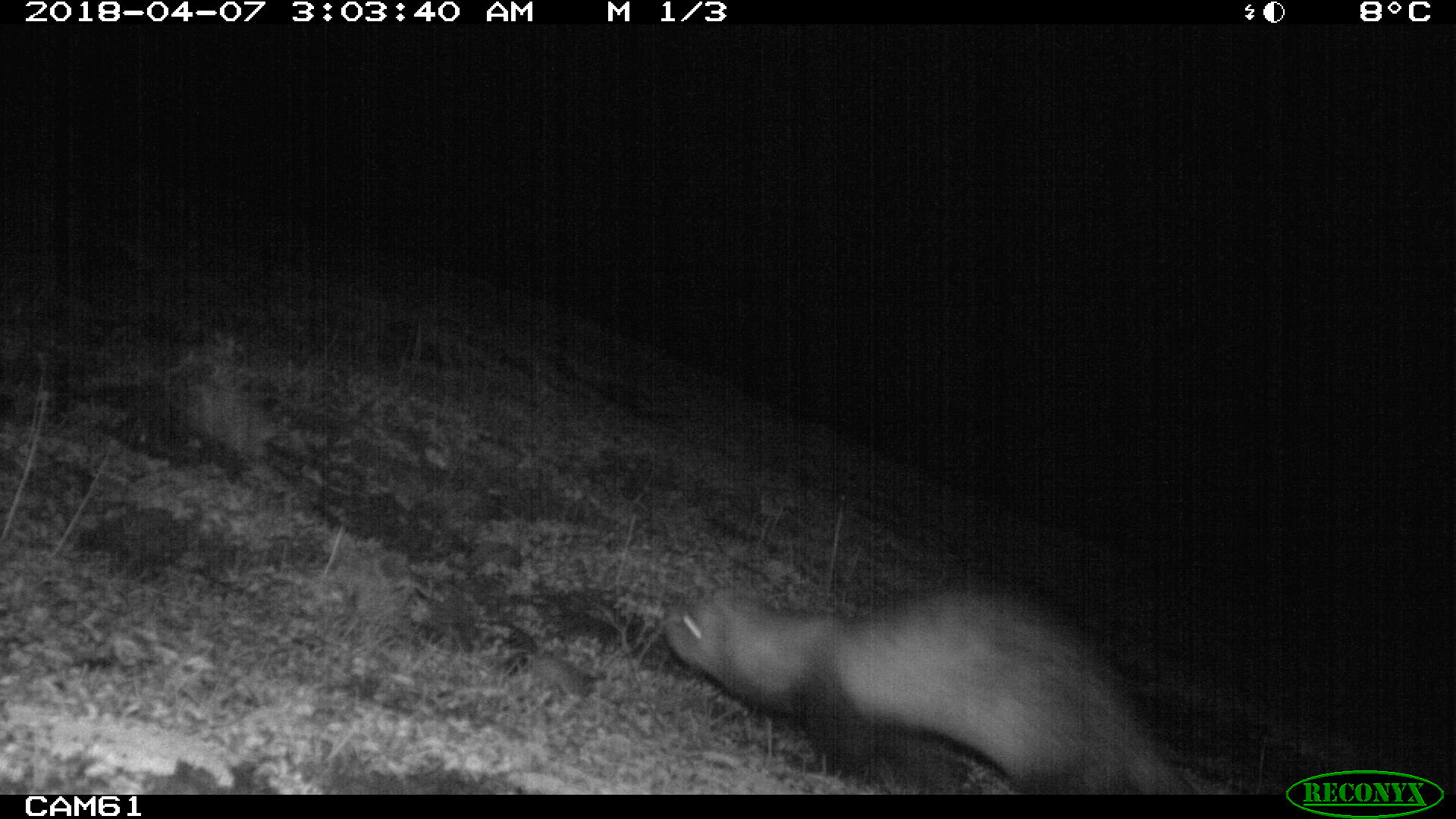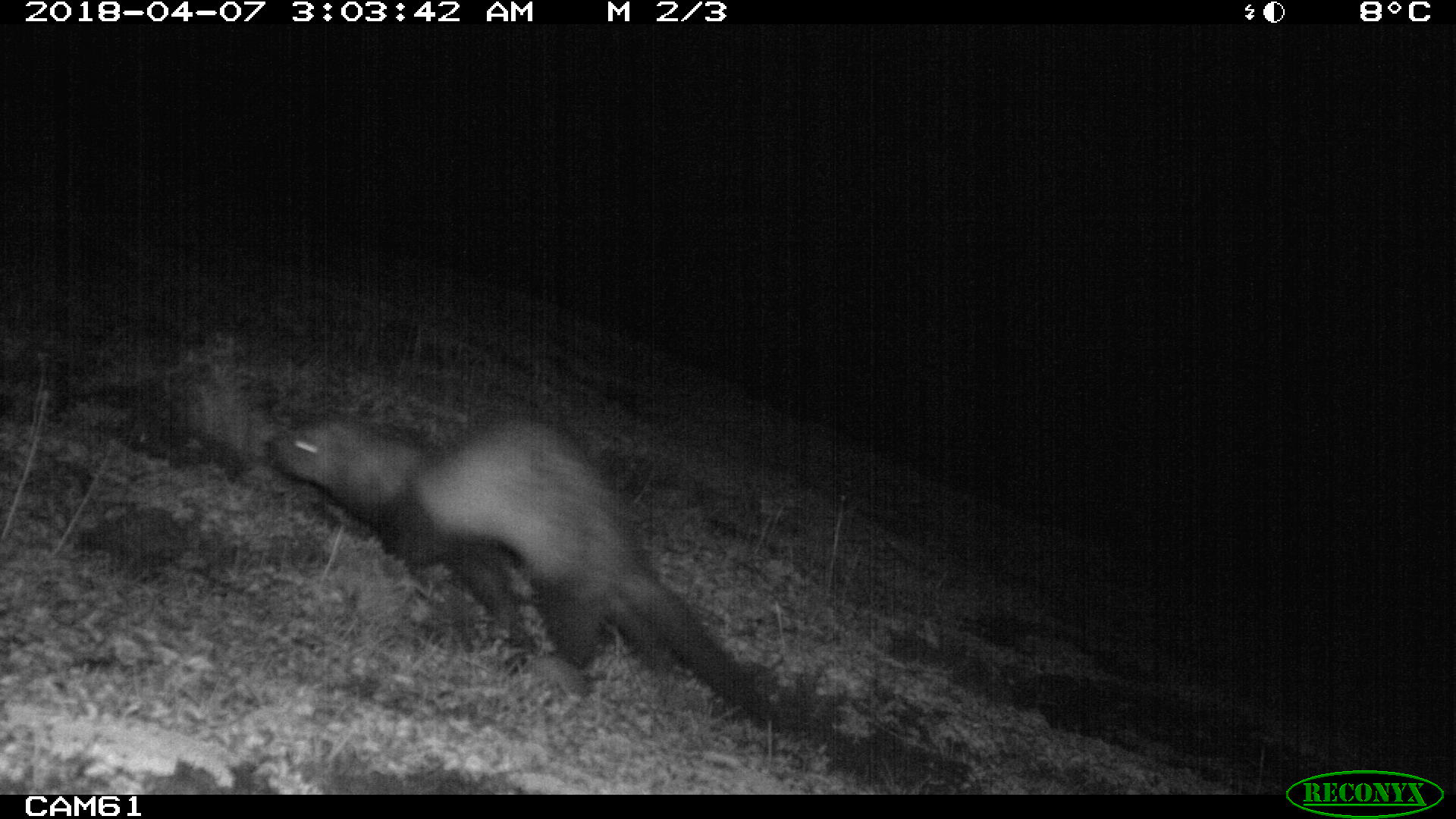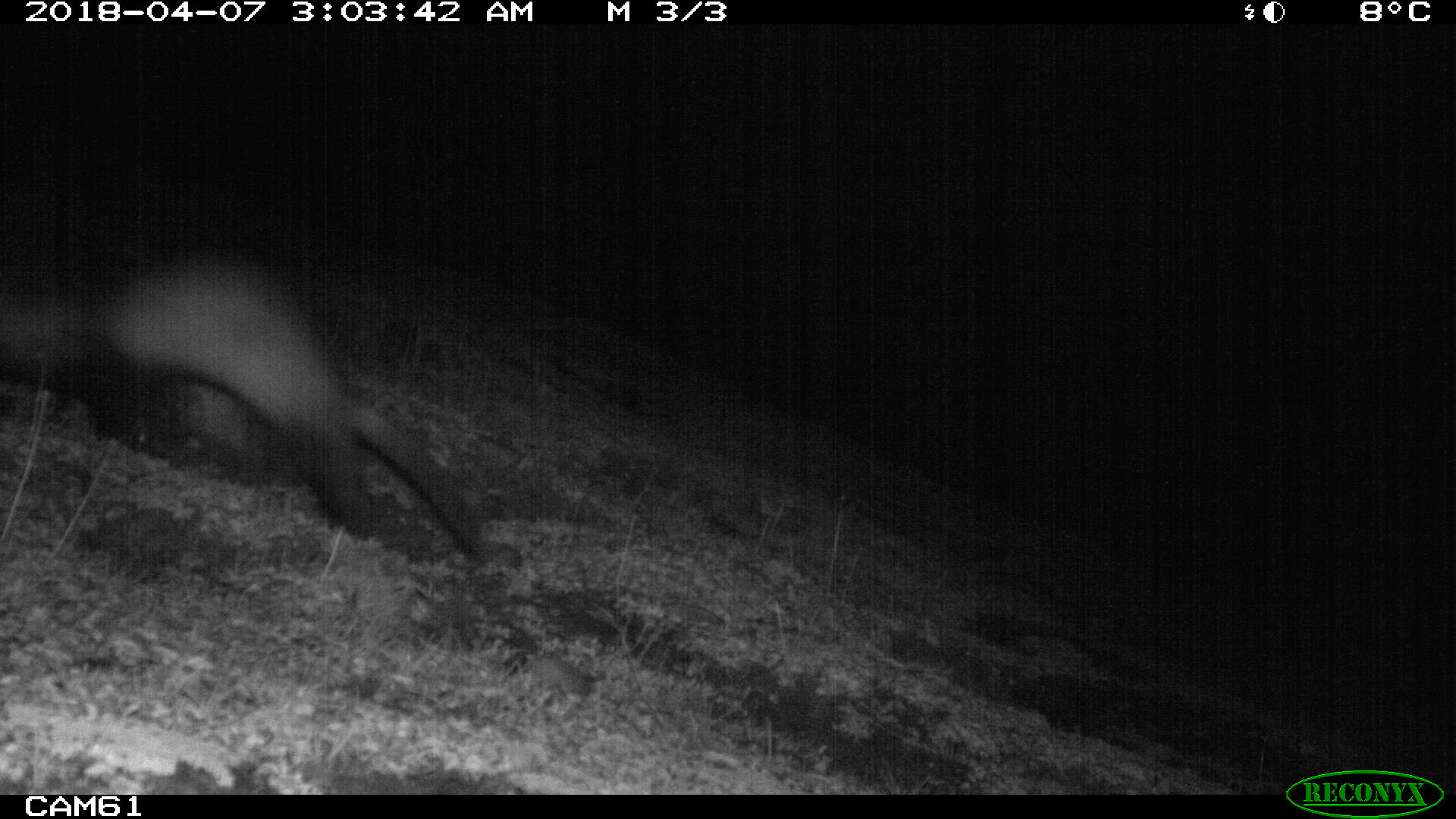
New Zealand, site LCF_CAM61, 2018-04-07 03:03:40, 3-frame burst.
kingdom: Animalia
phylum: Chordata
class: Mammalia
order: Carnivora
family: Mustelidae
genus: Mustela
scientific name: Mustela furo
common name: ferret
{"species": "ferret (Mustela furo)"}